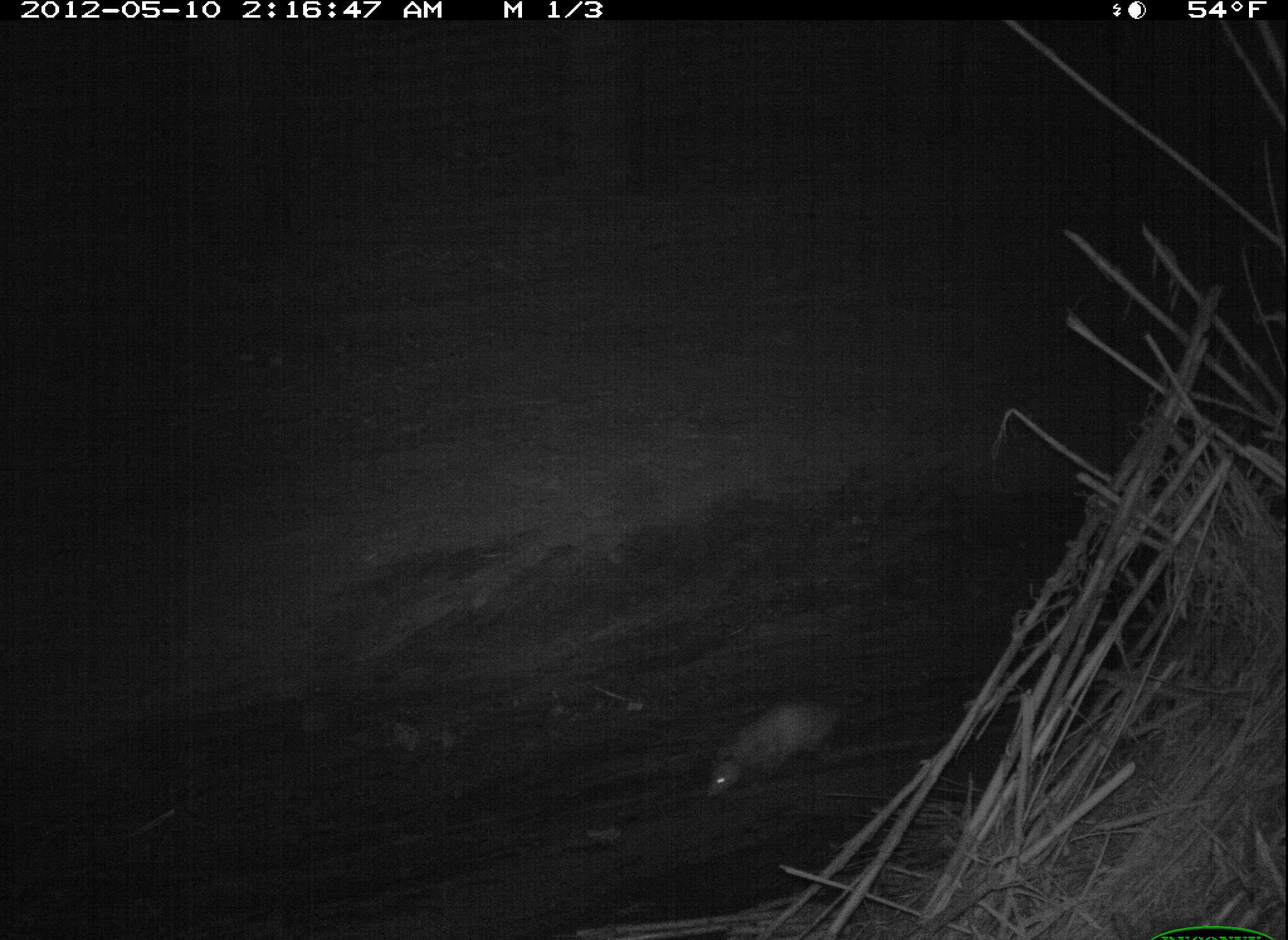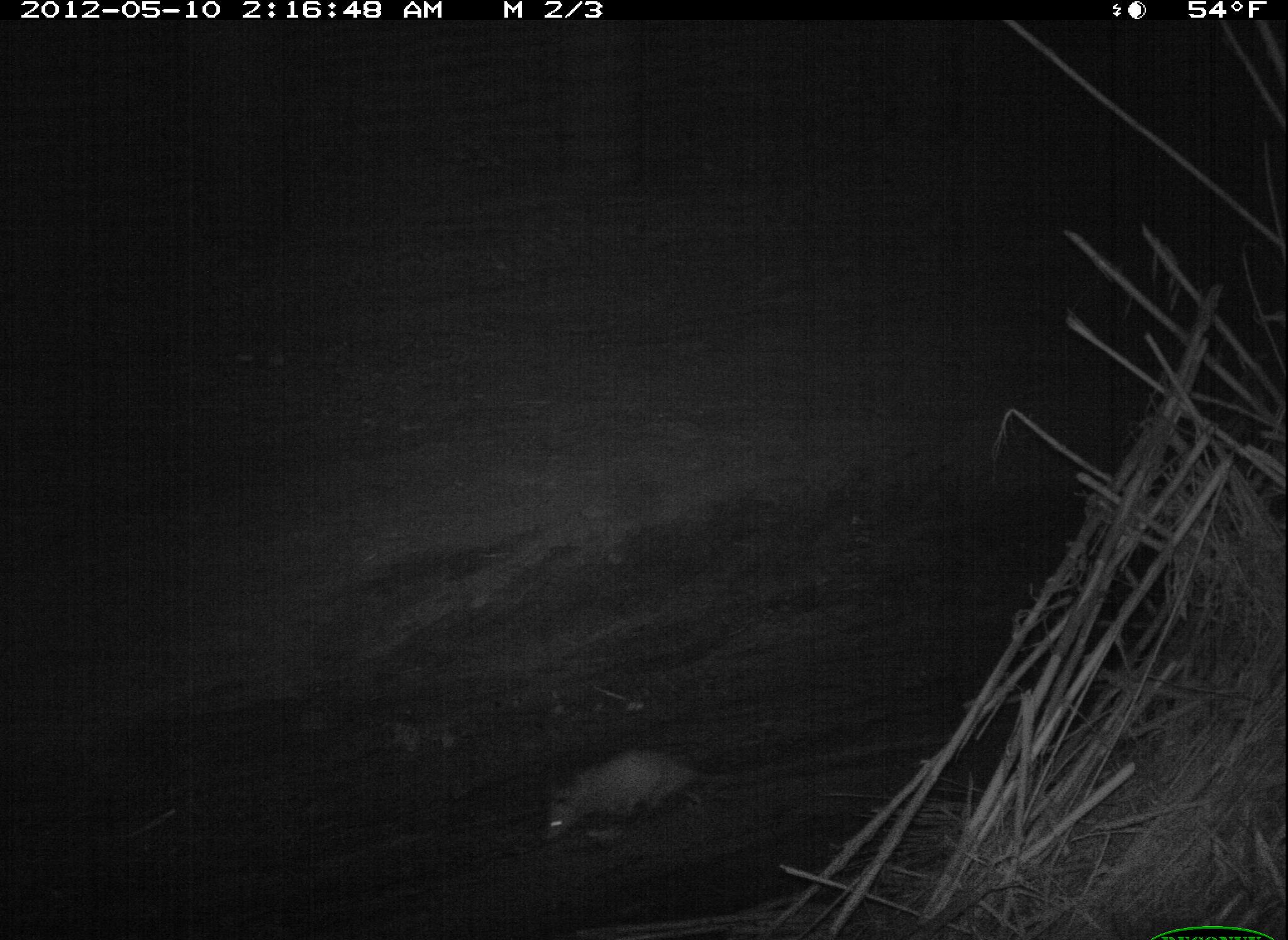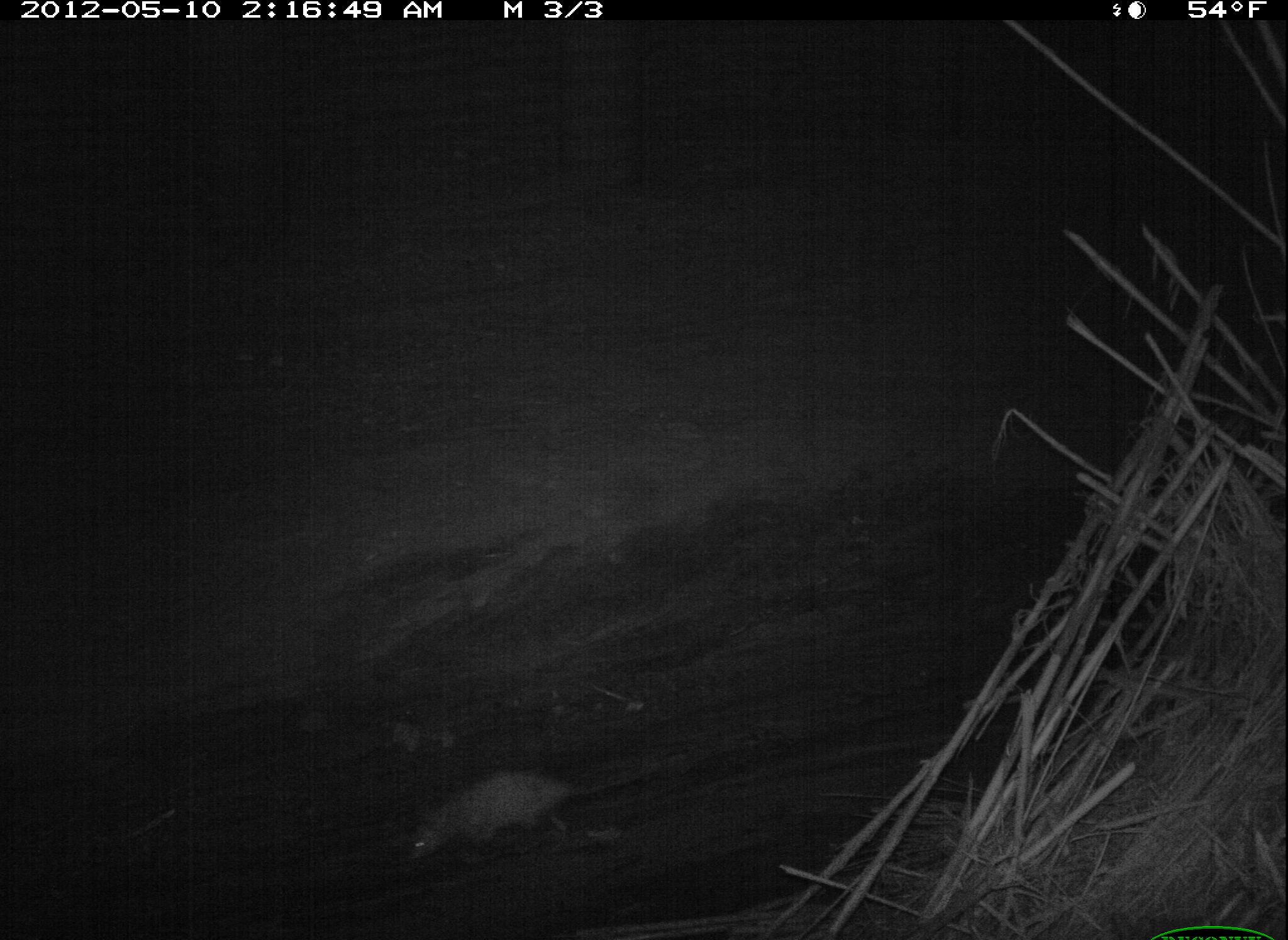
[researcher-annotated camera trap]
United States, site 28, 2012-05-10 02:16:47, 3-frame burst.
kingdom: Animalia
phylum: Chordata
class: Mammalia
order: Didelphimorphia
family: Didelphidae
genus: Didelphis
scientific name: Didelphis virginiana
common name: virginia opossum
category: opossum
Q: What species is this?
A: Opossum (virginia opossum) (Didelphis virginiana).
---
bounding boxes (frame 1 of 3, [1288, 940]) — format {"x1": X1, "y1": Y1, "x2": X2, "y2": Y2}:
opossum: {"x1": 694, "y1": 689, "x2": 857, "y2": 820}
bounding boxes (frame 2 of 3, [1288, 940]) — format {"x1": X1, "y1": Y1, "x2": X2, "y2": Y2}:
opossum: {"x1": 535, "y1": 739, "x2": 752, "y2": 850}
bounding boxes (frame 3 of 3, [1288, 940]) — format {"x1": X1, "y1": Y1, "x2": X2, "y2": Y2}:
opossum: {"x1": 365, "y1": 738, "x2": 584, "y2": 883}